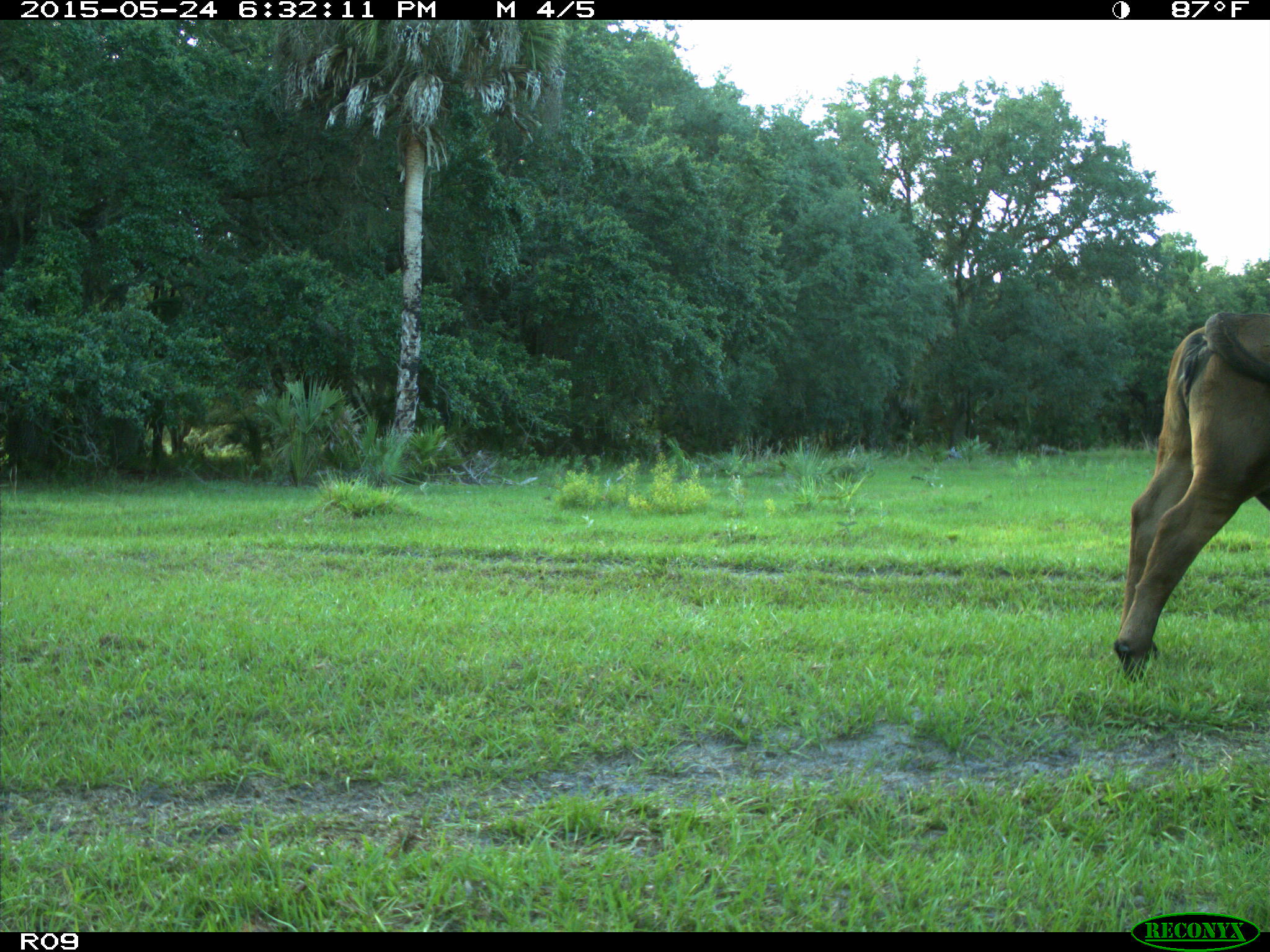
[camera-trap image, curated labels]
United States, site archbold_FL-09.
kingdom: Animalia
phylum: Chordata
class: Mammalia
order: Artiodactyla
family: Bovidae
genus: Bos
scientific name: Bos taurus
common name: domestic cow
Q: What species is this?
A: Bos taurus (domestic cow).